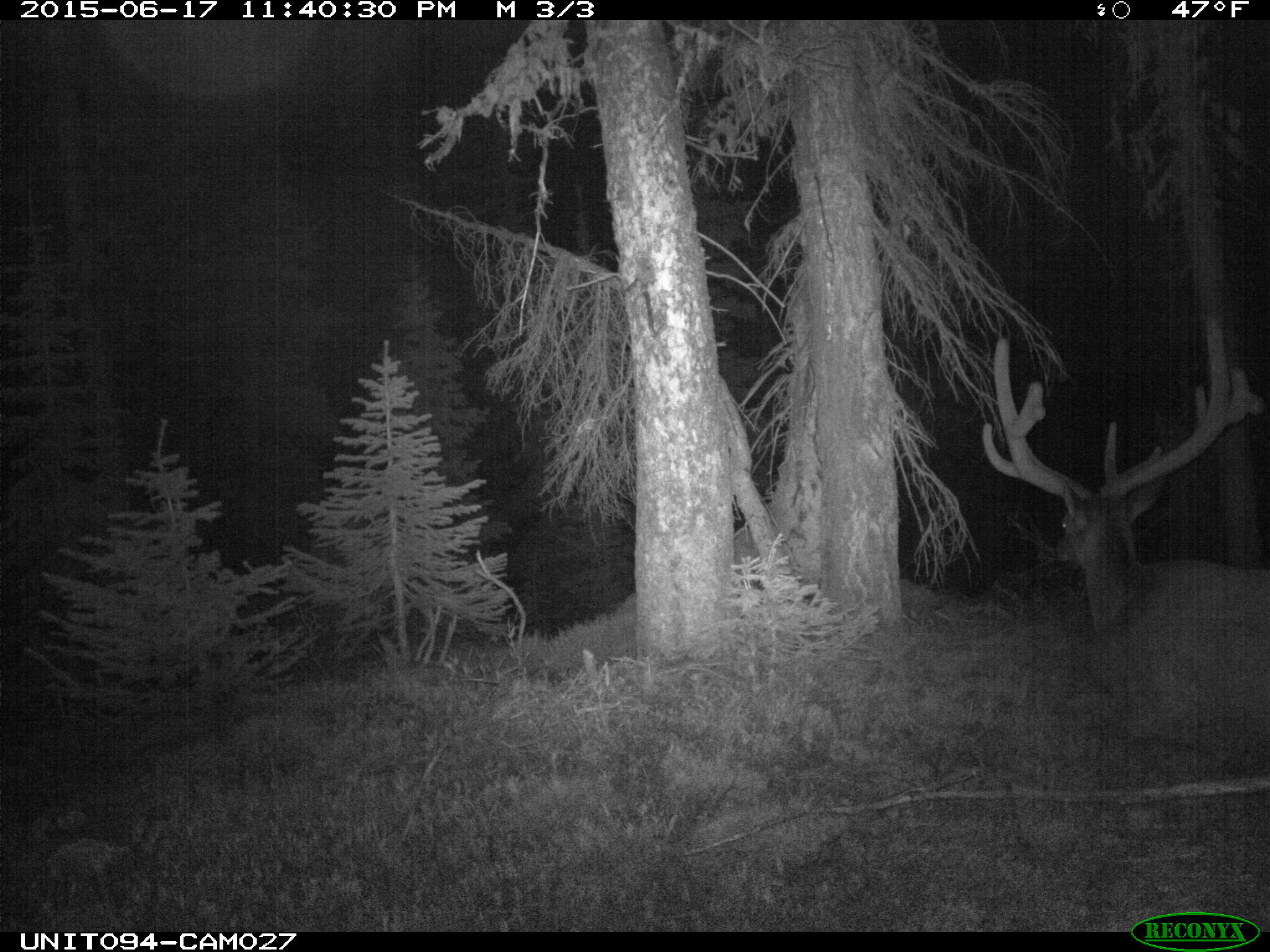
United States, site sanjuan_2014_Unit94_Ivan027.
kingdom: Animalia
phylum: Chordata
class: Mammalia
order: Artiodactyla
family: Cervidae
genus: Cervus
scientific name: Cervus elaphus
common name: red deer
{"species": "Cervus elaphus (red deer)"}